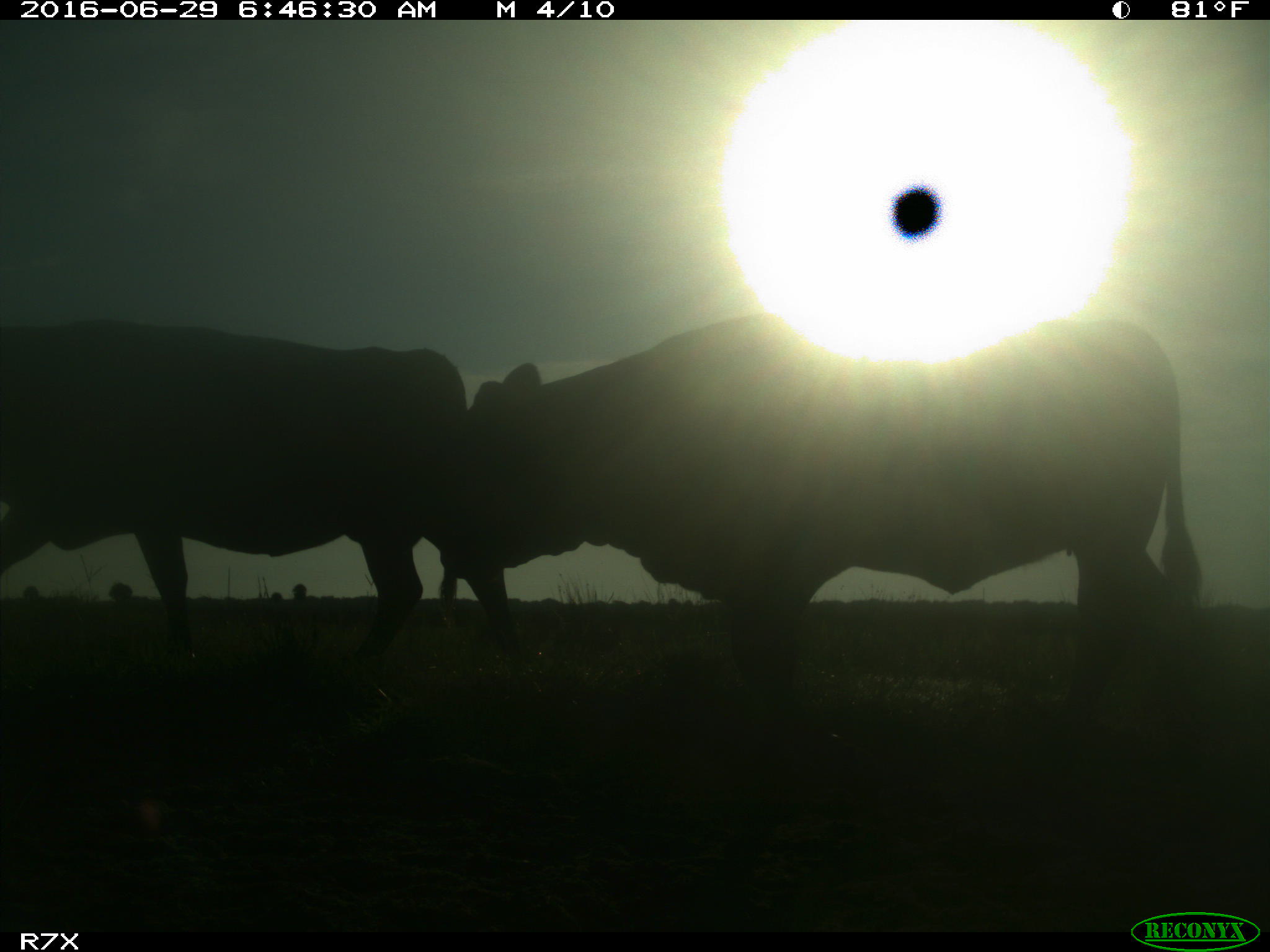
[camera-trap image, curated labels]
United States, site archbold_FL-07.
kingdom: Animalia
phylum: Chordata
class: Mammalia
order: Artiodactyla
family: Bovidae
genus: Bos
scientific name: Bos taurus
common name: domestic cow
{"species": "Bos taurus (domestic cow)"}